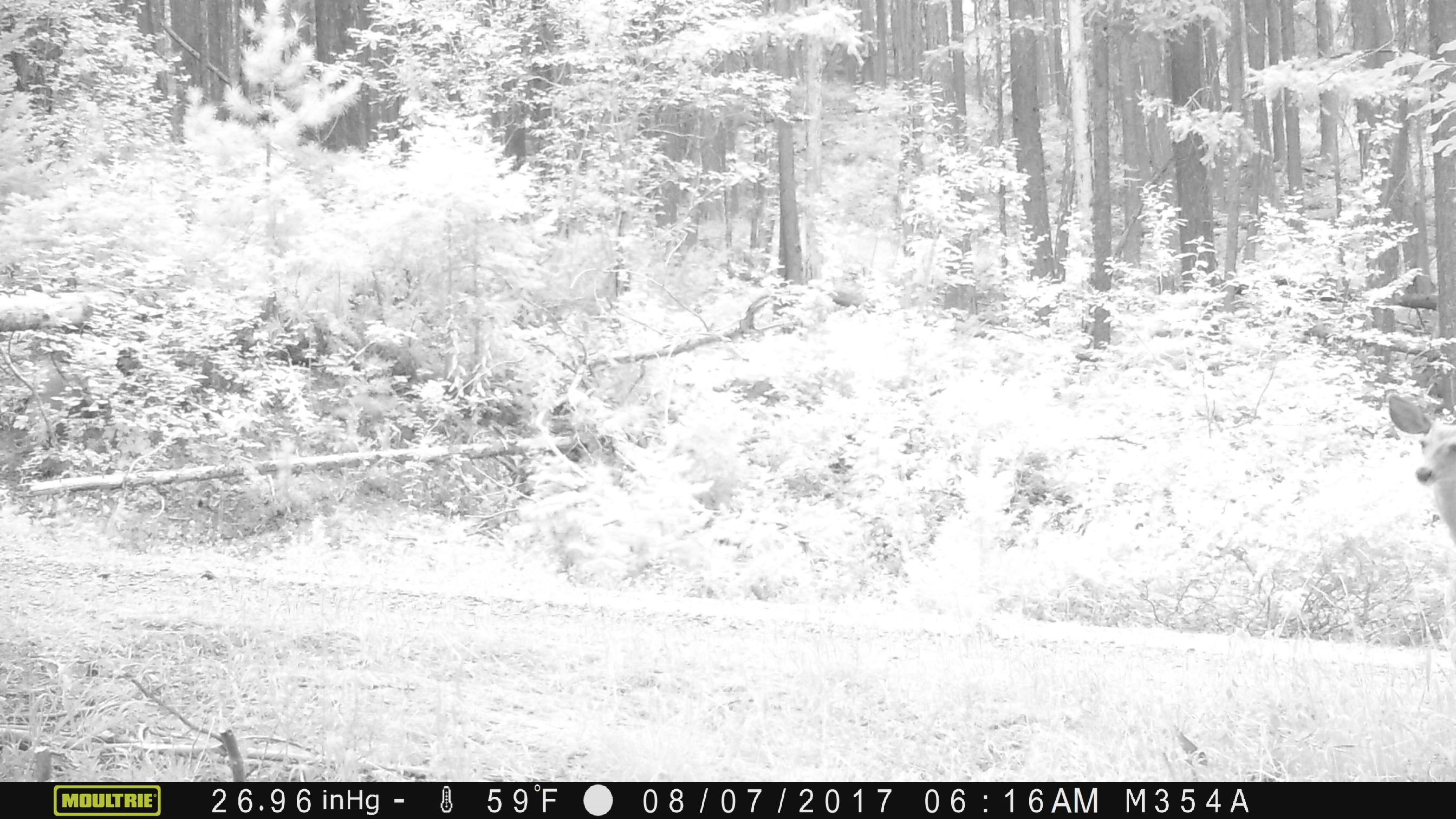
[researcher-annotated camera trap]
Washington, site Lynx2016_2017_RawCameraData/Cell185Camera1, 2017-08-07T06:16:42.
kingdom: Animalia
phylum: Chordata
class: Mammalia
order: Artiodactyla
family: Cervidae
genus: Odocoileus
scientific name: Odocoileus hemionus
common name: mule deer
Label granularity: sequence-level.